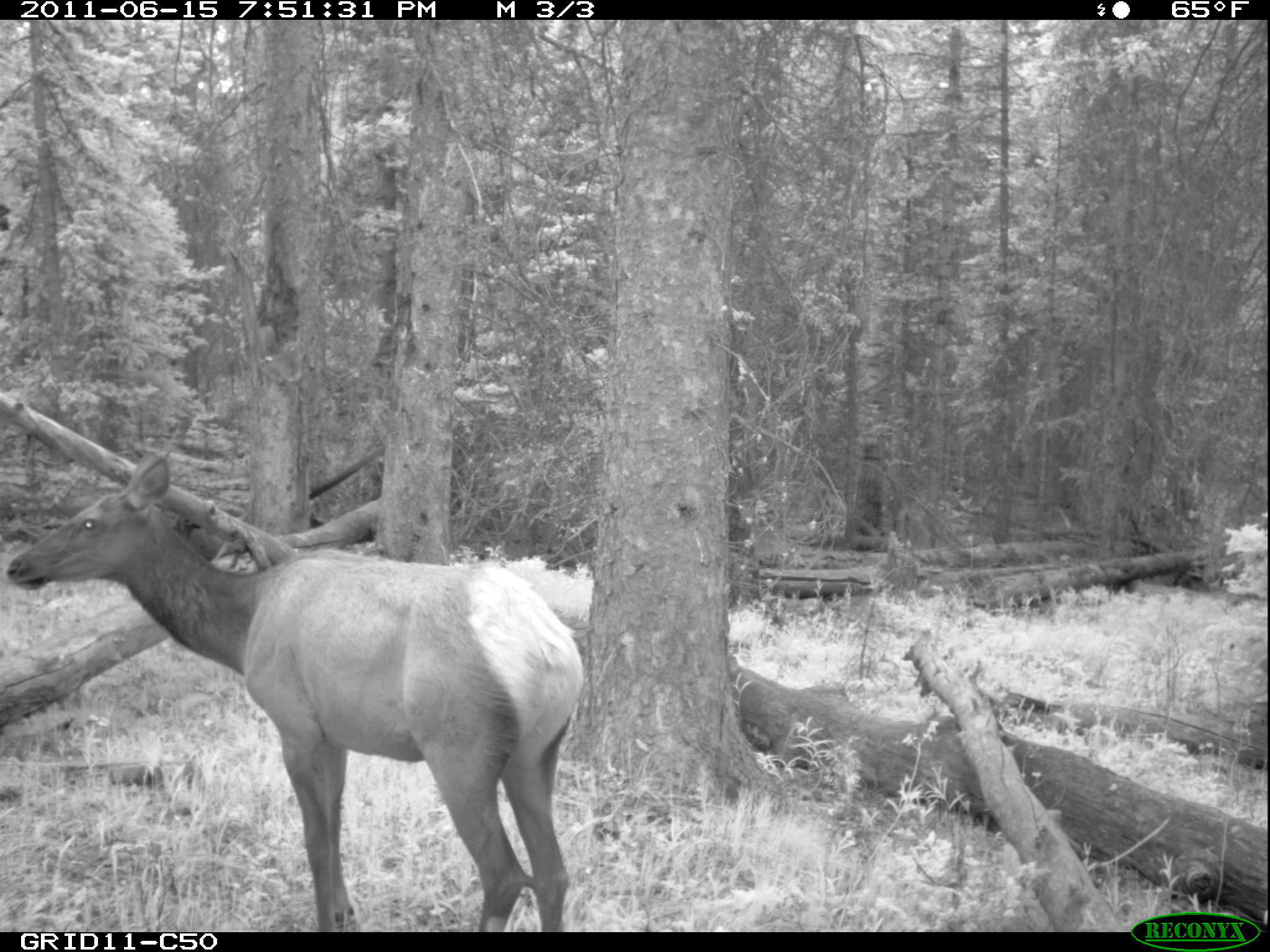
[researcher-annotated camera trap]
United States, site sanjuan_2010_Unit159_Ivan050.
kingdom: Animalia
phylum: Chordata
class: Mammalia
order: Artiodactyla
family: Cervidae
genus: Cervus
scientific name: Cervus elaphus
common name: red deer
Cervus elaphus (red deer).